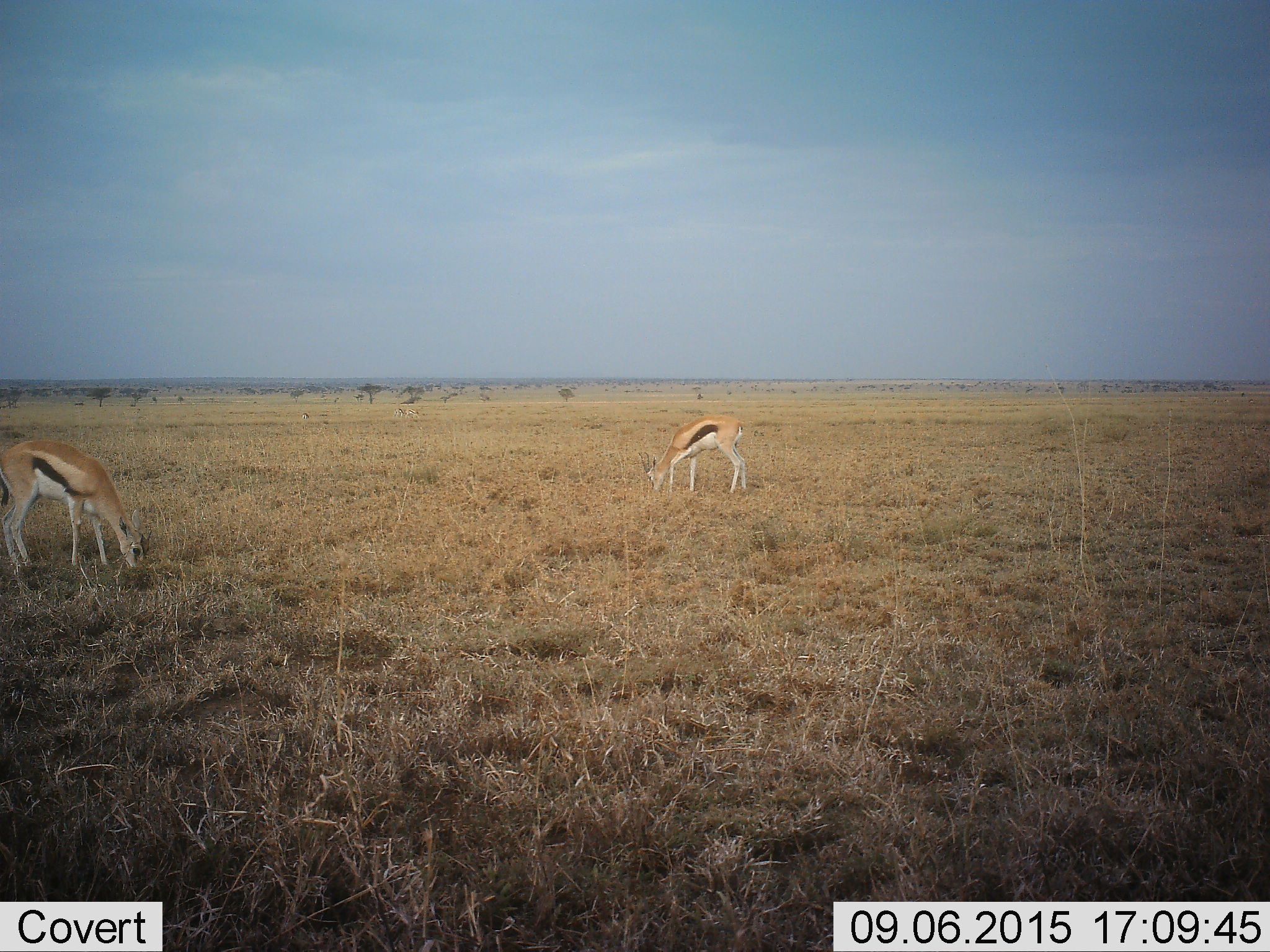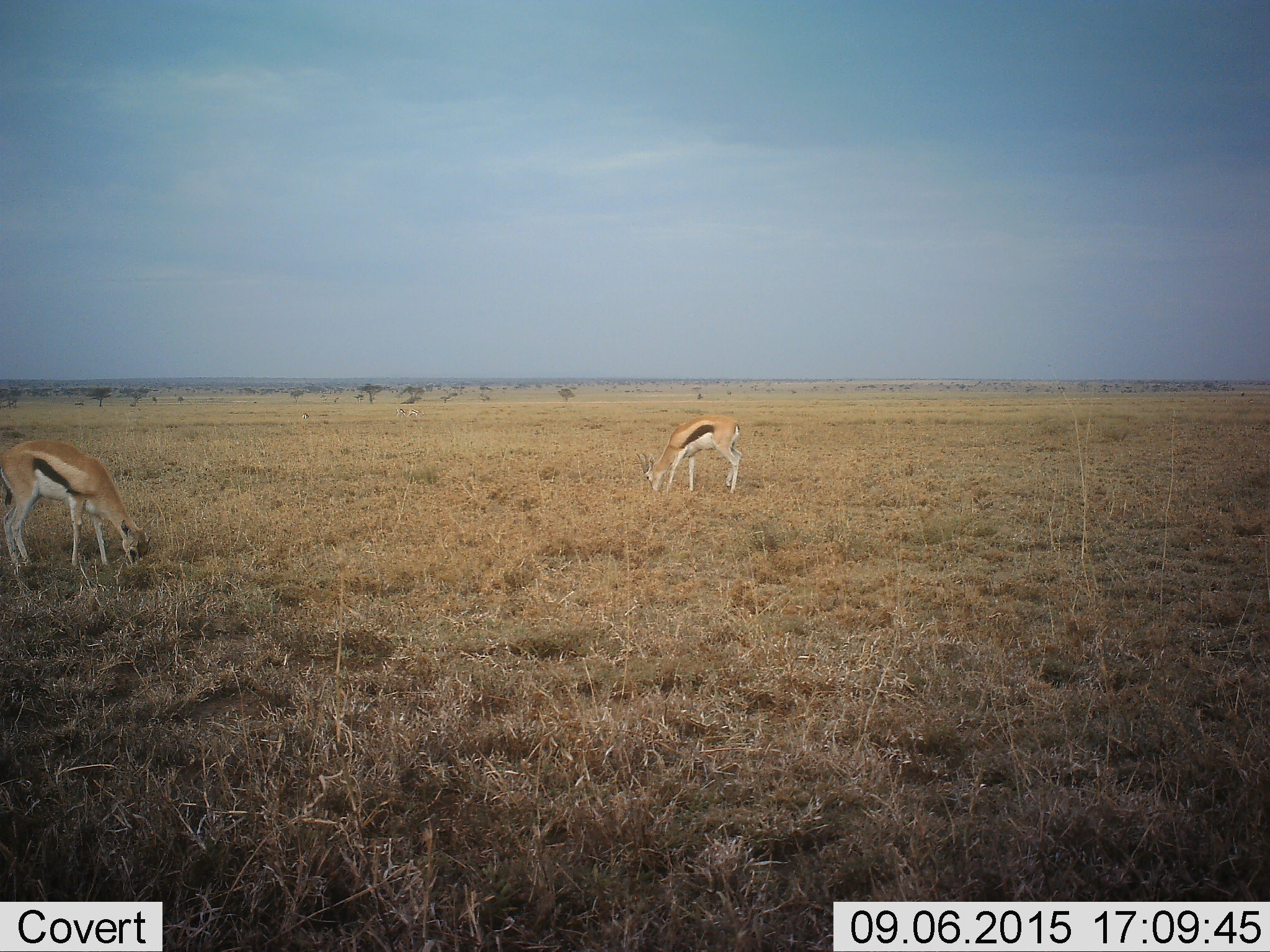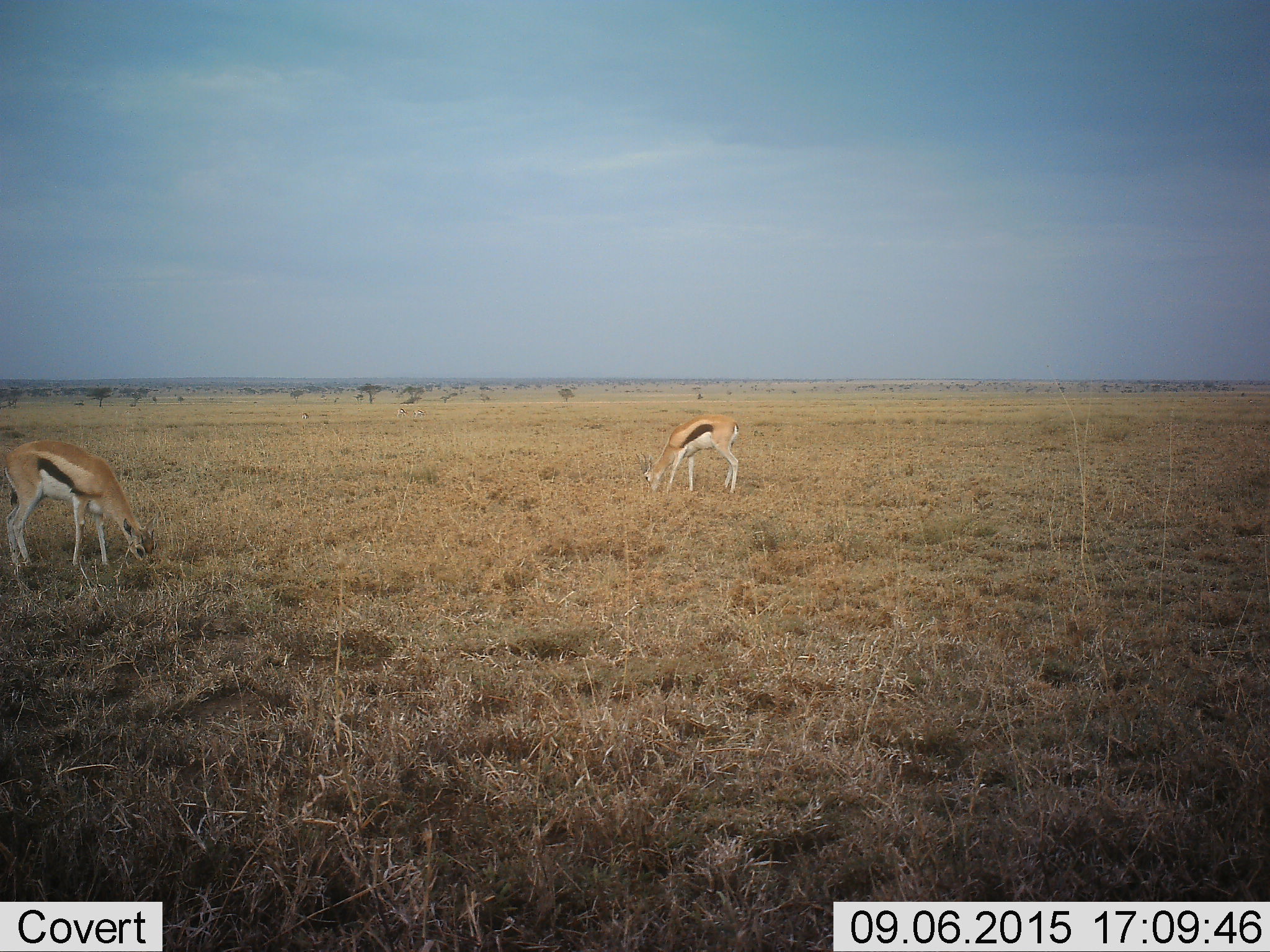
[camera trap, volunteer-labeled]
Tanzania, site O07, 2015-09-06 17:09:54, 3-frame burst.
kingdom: Animalia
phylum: Chordata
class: Mammalia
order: Artiodactyla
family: Bovidae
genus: Eudorcas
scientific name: Eudorcas thomsonii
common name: thomson's gazelle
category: gazellethomsons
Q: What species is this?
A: Gazellethomsons (thomson's gazelle) (Eudorcas thomsonii).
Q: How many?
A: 2.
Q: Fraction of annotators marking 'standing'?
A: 44%.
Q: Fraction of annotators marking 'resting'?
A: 0%.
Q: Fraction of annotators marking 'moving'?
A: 0%.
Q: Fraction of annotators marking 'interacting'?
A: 0%.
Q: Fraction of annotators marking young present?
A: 0%.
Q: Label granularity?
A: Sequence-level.